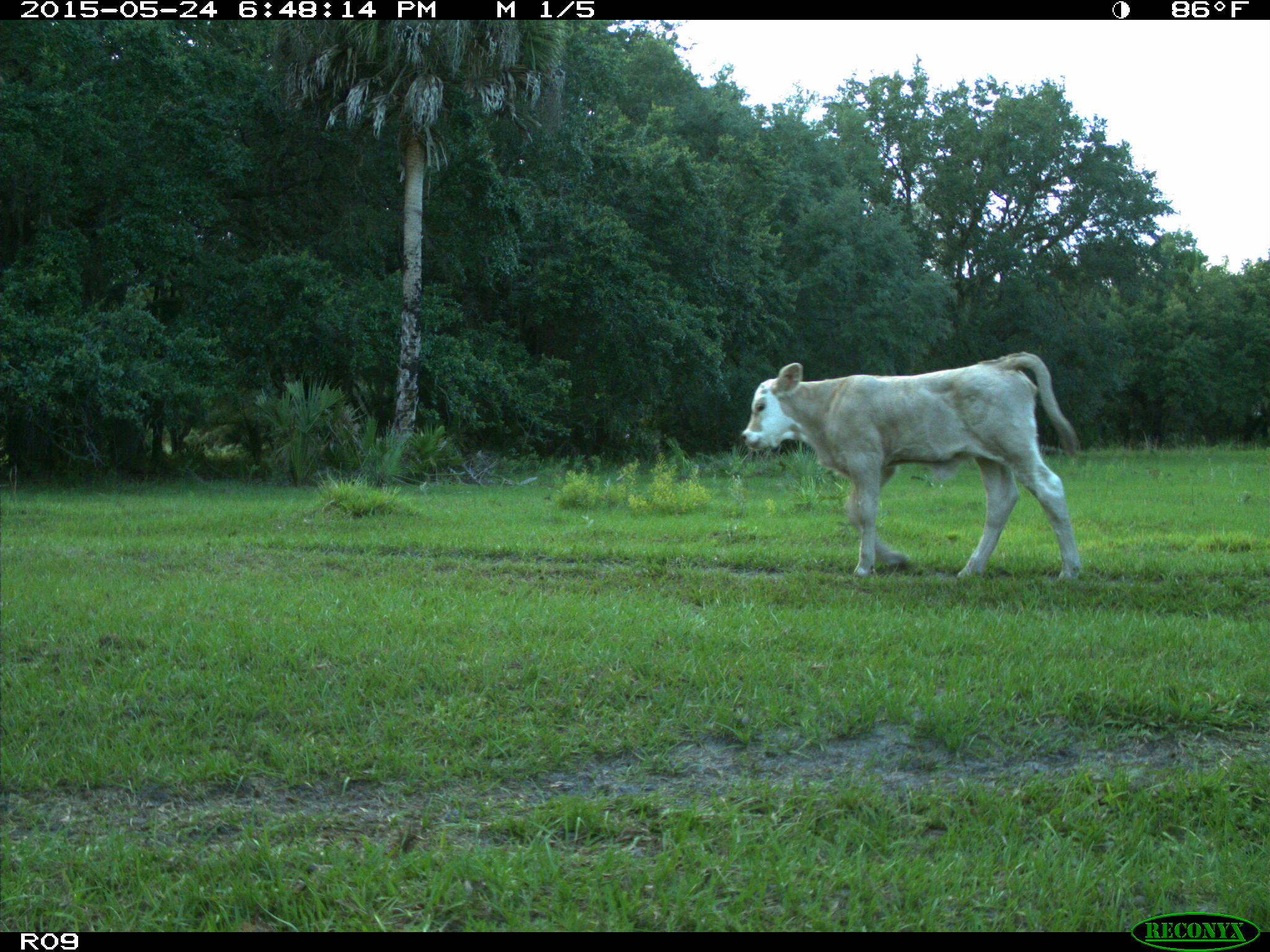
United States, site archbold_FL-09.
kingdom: Animalia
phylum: Chordata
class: Mammalia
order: Artiodactyla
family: Bovidae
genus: Bos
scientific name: Bos taurus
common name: domestic cow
Bos taurus (domestic cow).